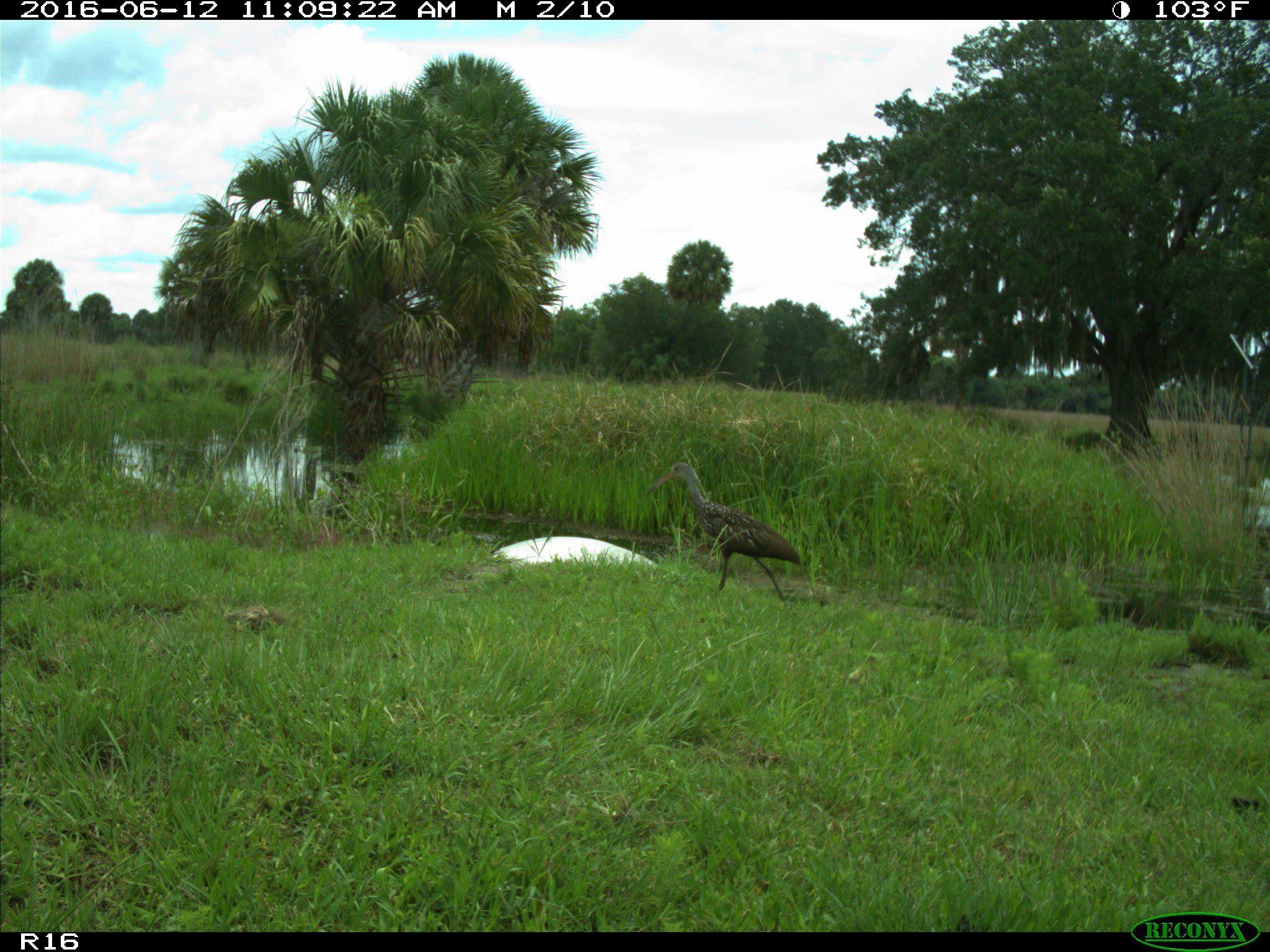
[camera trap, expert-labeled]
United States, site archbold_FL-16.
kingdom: Animalia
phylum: Chordata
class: Aves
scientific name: Aves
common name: birds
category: unidentified bird